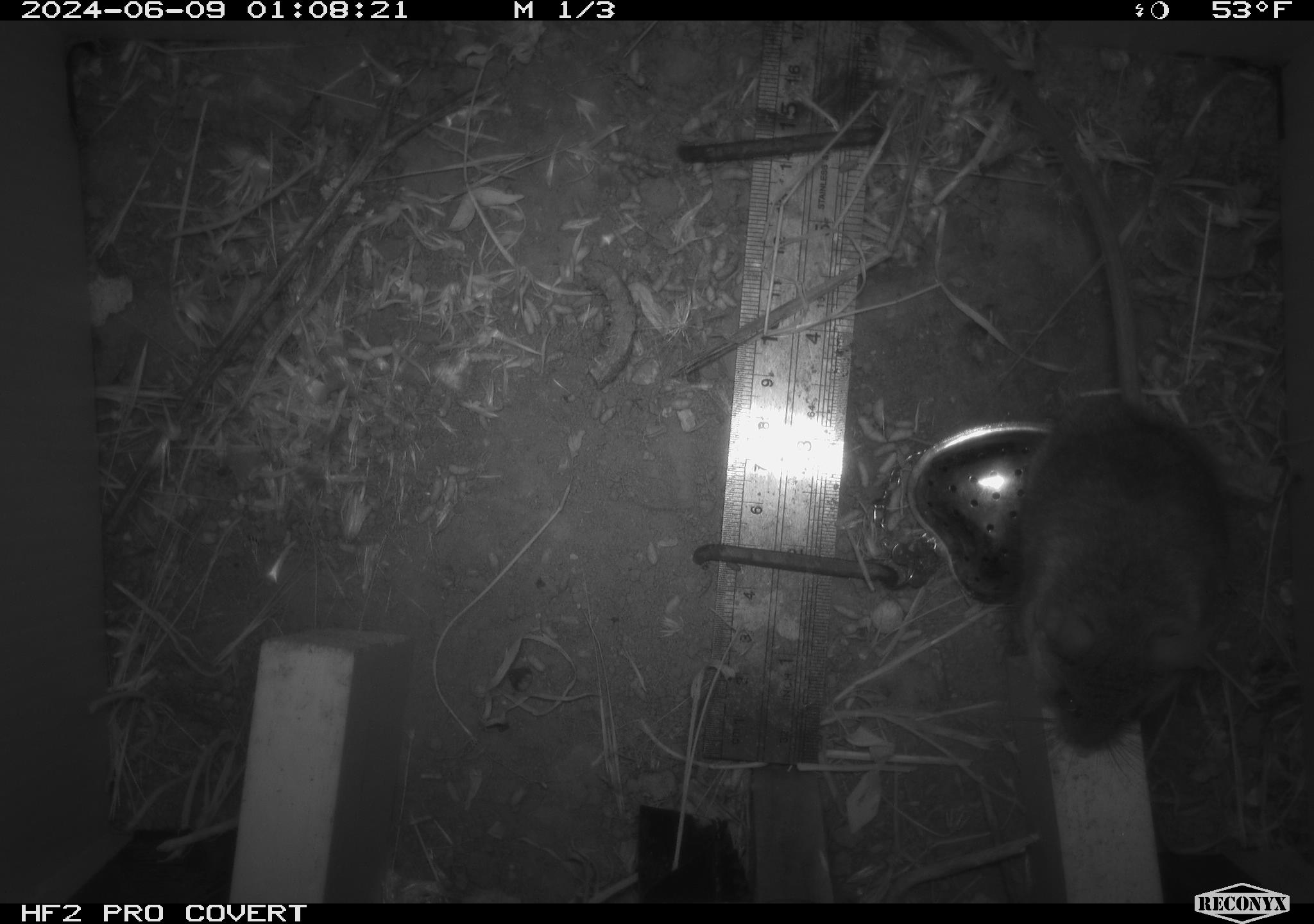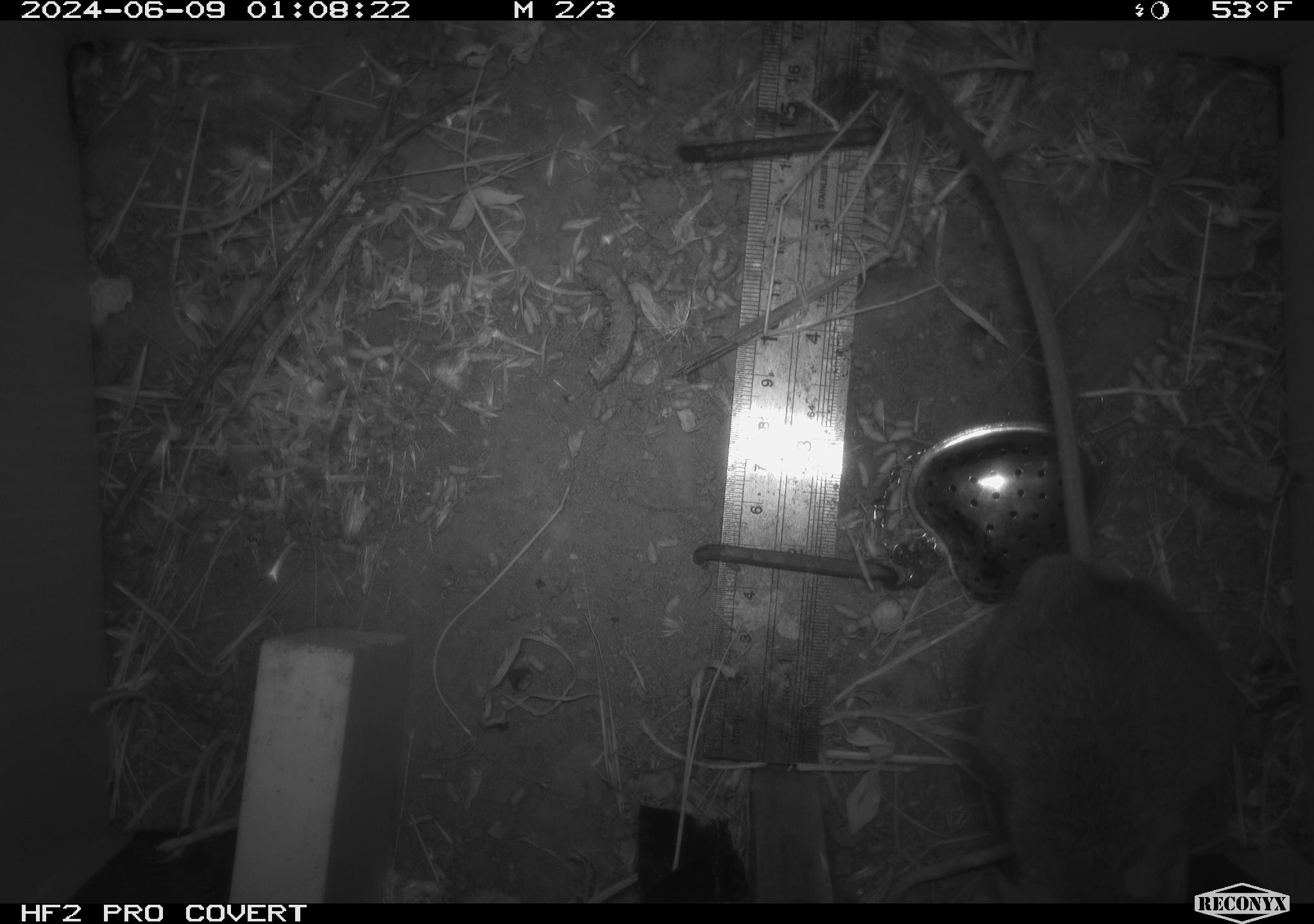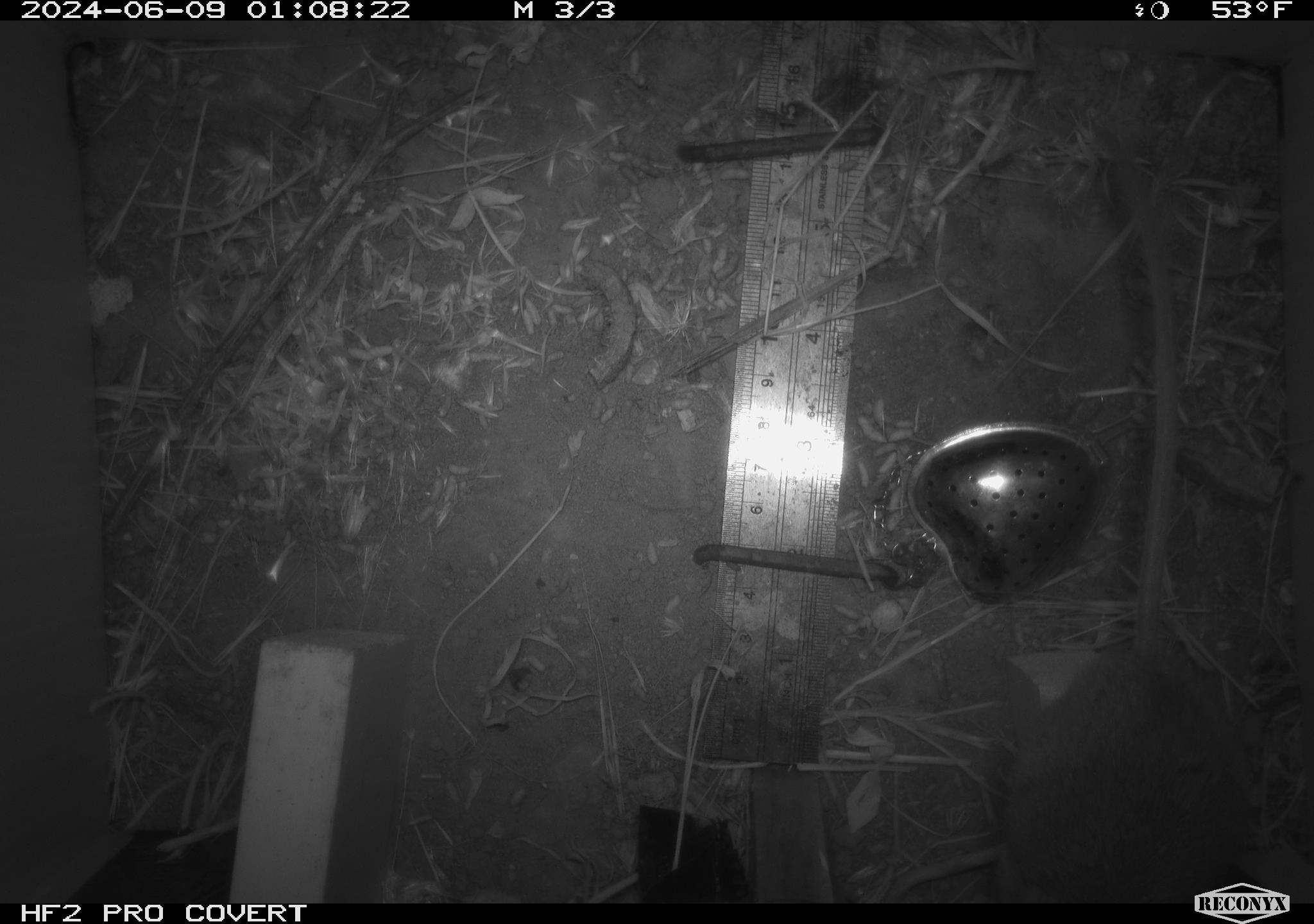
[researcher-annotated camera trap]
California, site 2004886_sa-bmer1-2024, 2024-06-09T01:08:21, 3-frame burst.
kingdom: Animalia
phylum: Chordata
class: Mammalia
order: Rodentia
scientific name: Rodentia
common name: woodrat or rat or mouse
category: woodrat or rat or mouse species